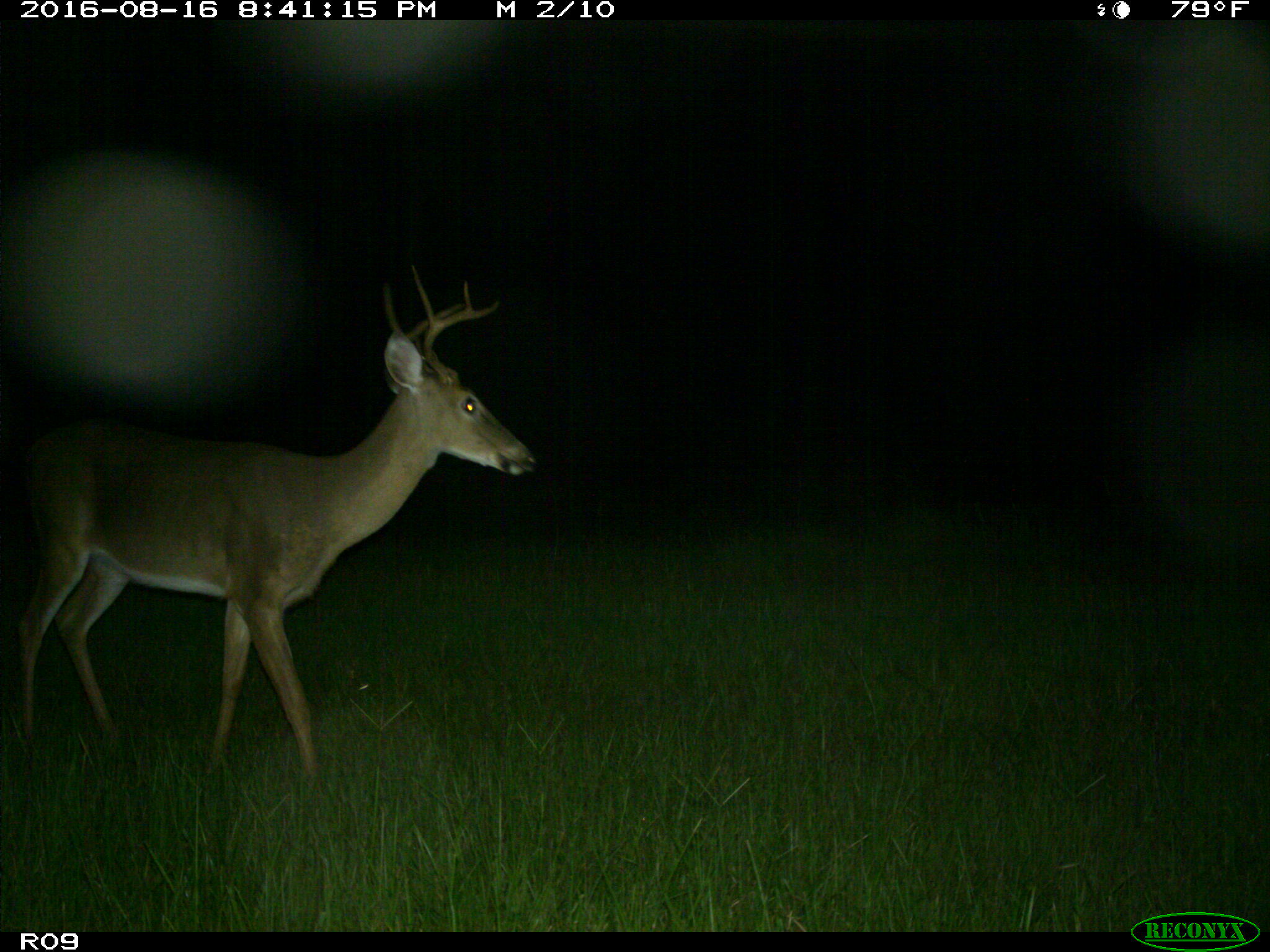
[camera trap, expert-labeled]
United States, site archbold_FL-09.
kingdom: Animalia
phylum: Chordata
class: Mammalia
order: Artiodactyla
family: Cervidae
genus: Odocoileus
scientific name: Odocoileus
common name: deer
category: unidentified deer